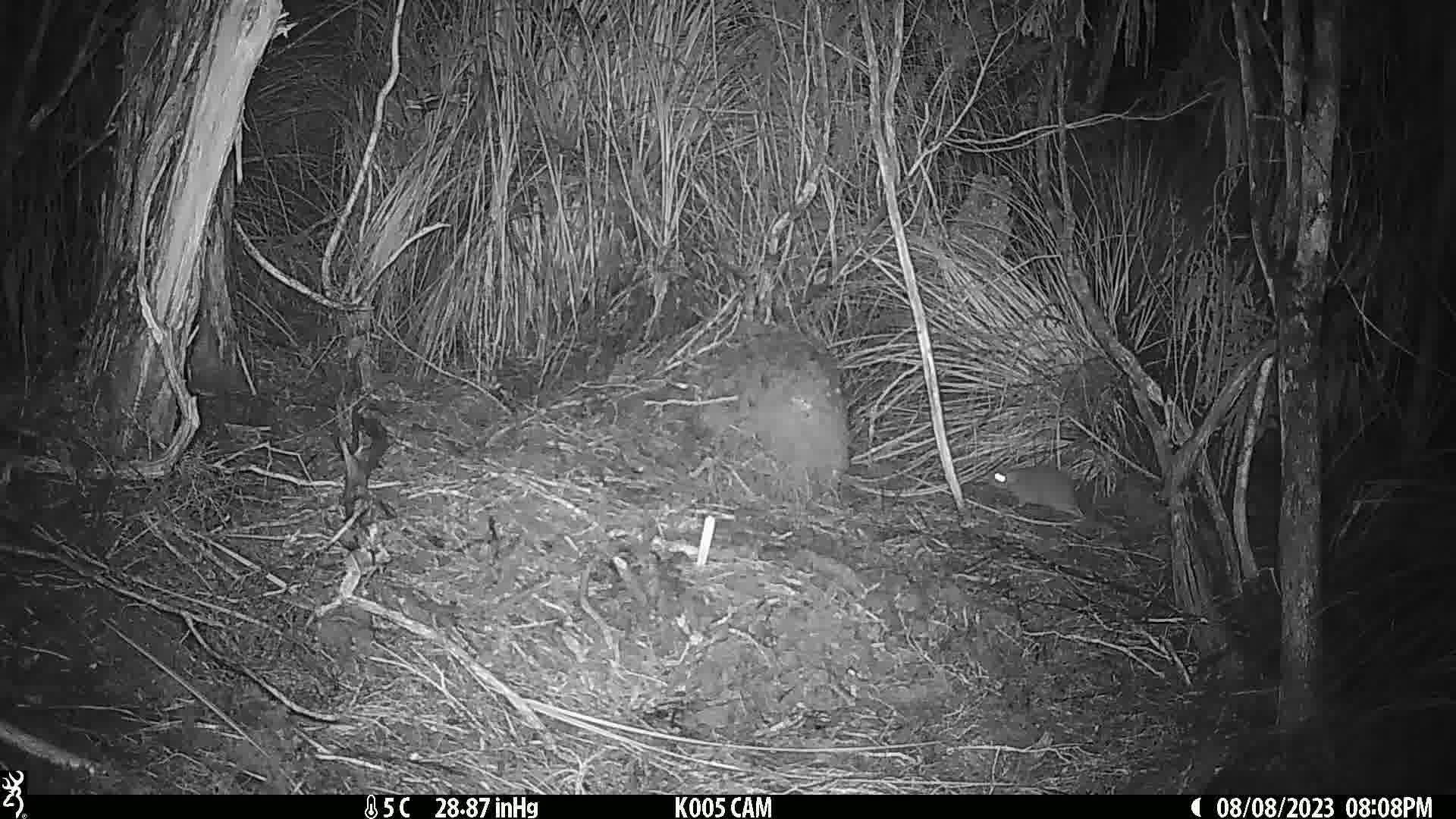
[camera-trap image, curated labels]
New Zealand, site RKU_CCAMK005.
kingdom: Animalia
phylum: Chordata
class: Mammalia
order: Rodentia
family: Muridae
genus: Rattus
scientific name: Rattus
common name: rat